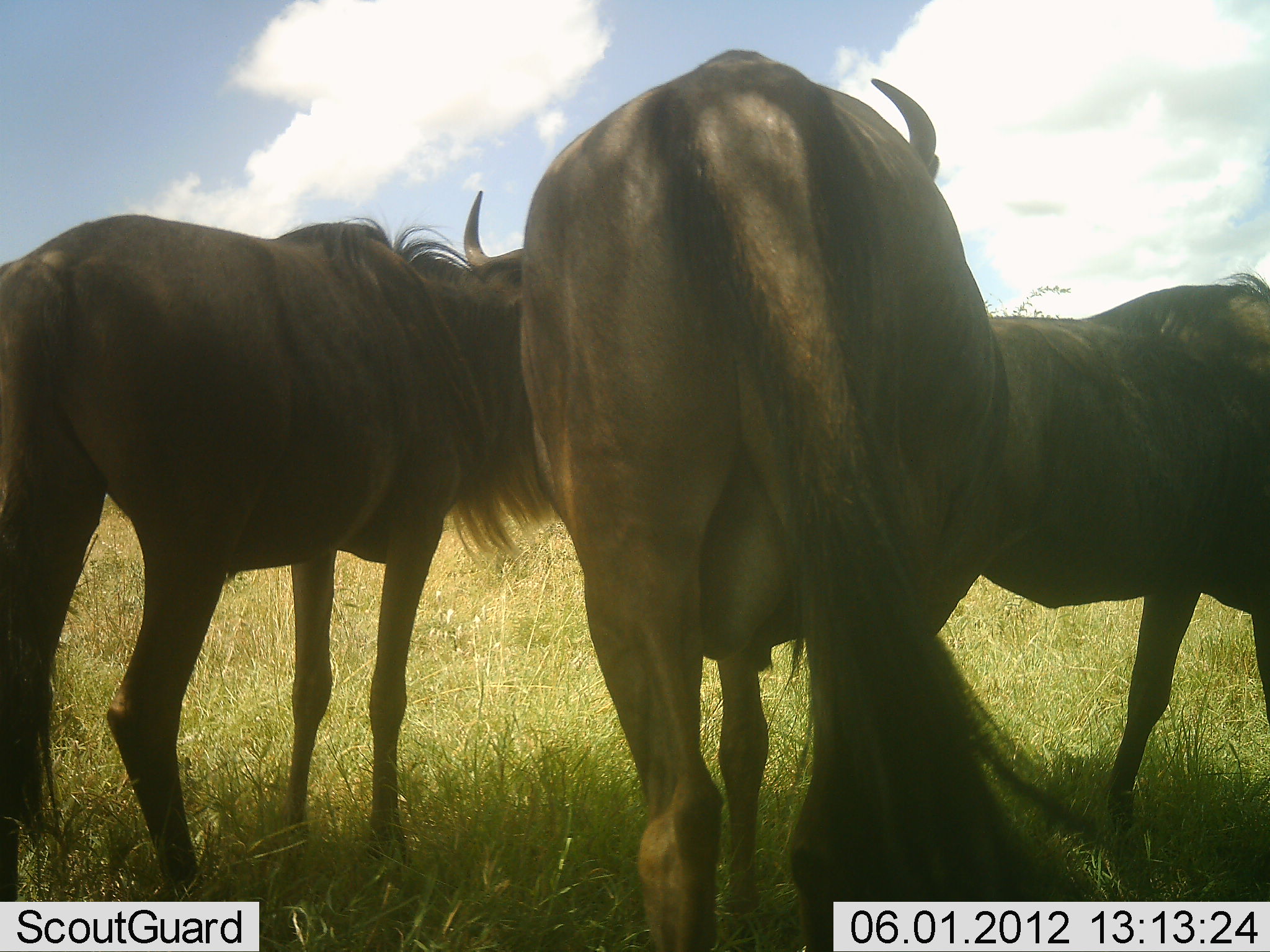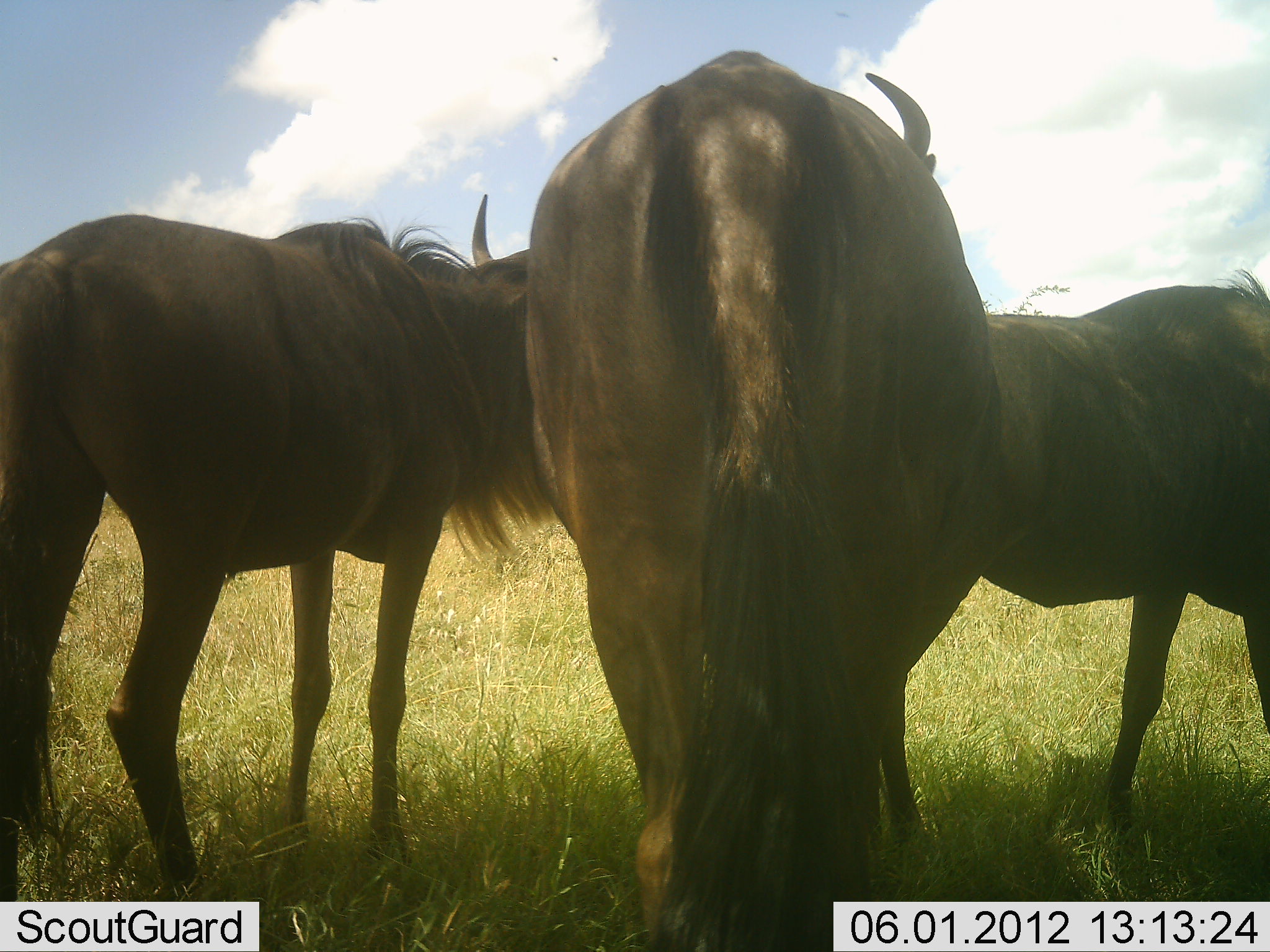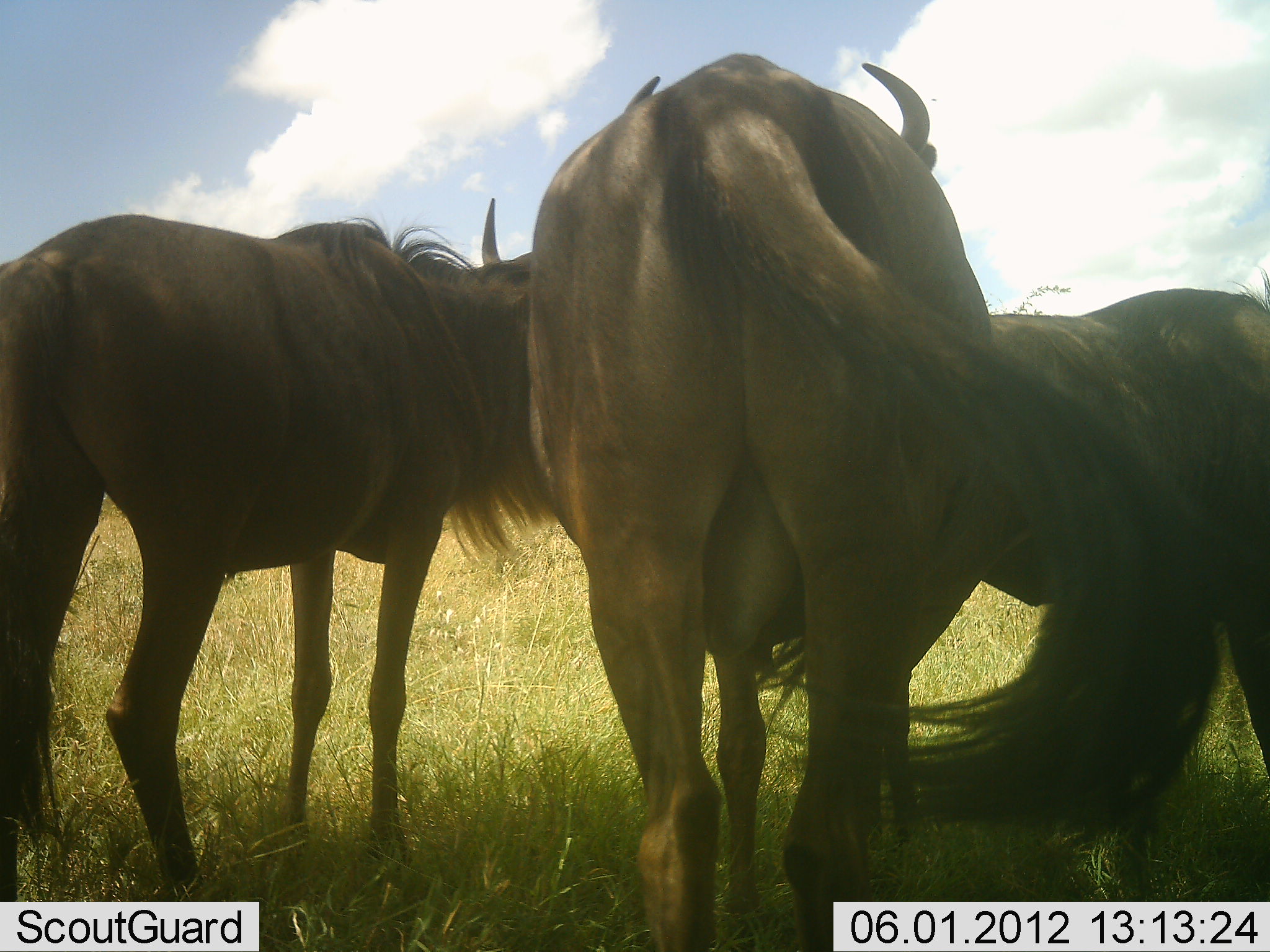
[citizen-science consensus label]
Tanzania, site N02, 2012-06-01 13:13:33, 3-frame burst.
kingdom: Animalia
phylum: Chordata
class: Mammalia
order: Artiodactyla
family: Bovidae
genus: Connochaetes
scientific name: Connochaetes taurinus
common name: blue wildebeest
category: wildebeest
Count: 3.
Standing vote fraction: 90%.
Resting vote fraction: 0%.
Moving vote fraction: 0%.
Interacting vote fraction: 10%.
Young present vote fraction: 0%.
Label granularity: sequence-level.